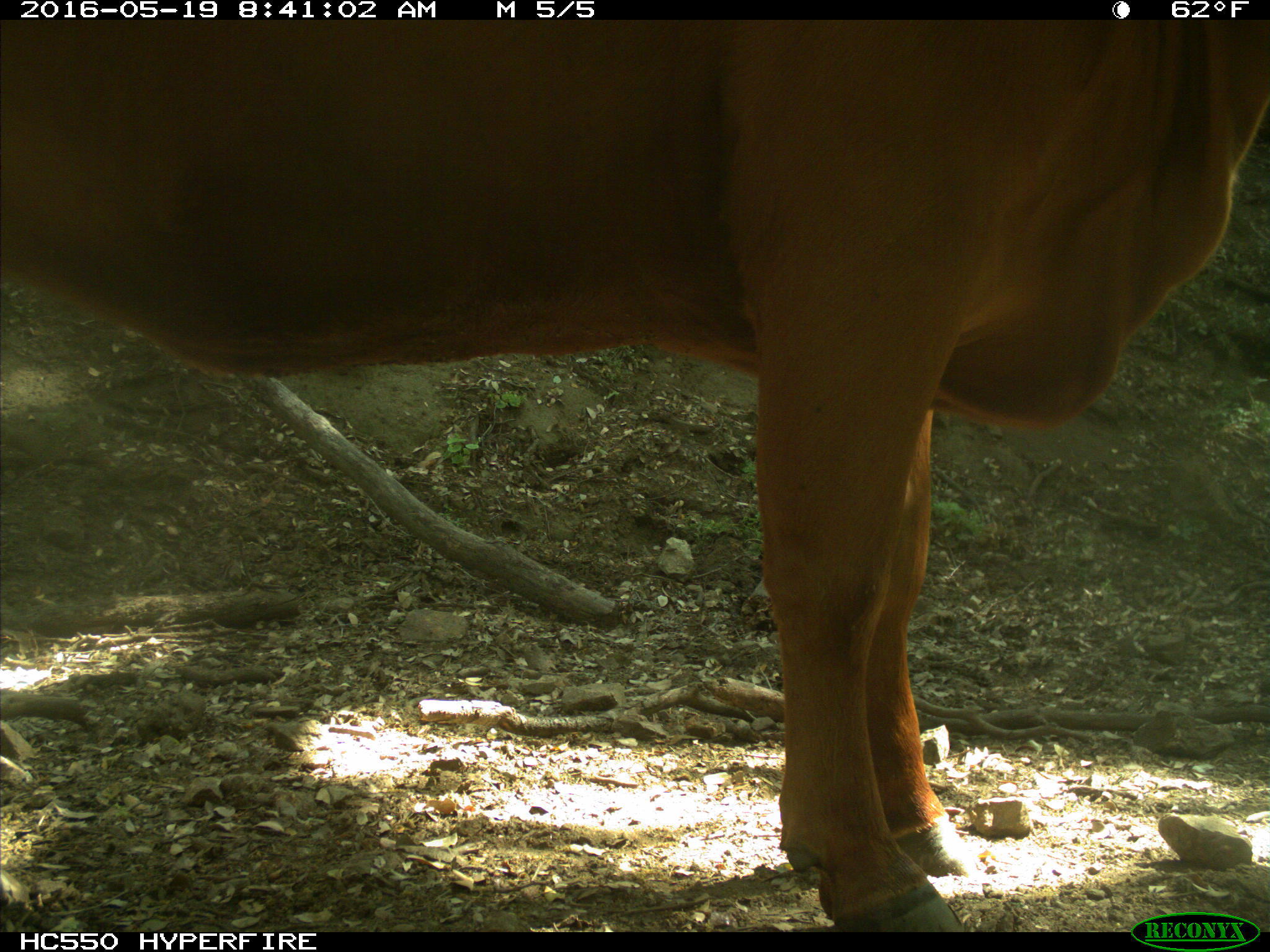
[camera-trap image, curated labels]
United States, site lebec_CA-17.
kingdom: Animalia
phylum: Chordata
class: Mammalia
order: Artiodactyla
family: Bovidae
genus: Bos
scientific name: Bos taurus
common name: domestic cow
Bos taurus (domestic cow).